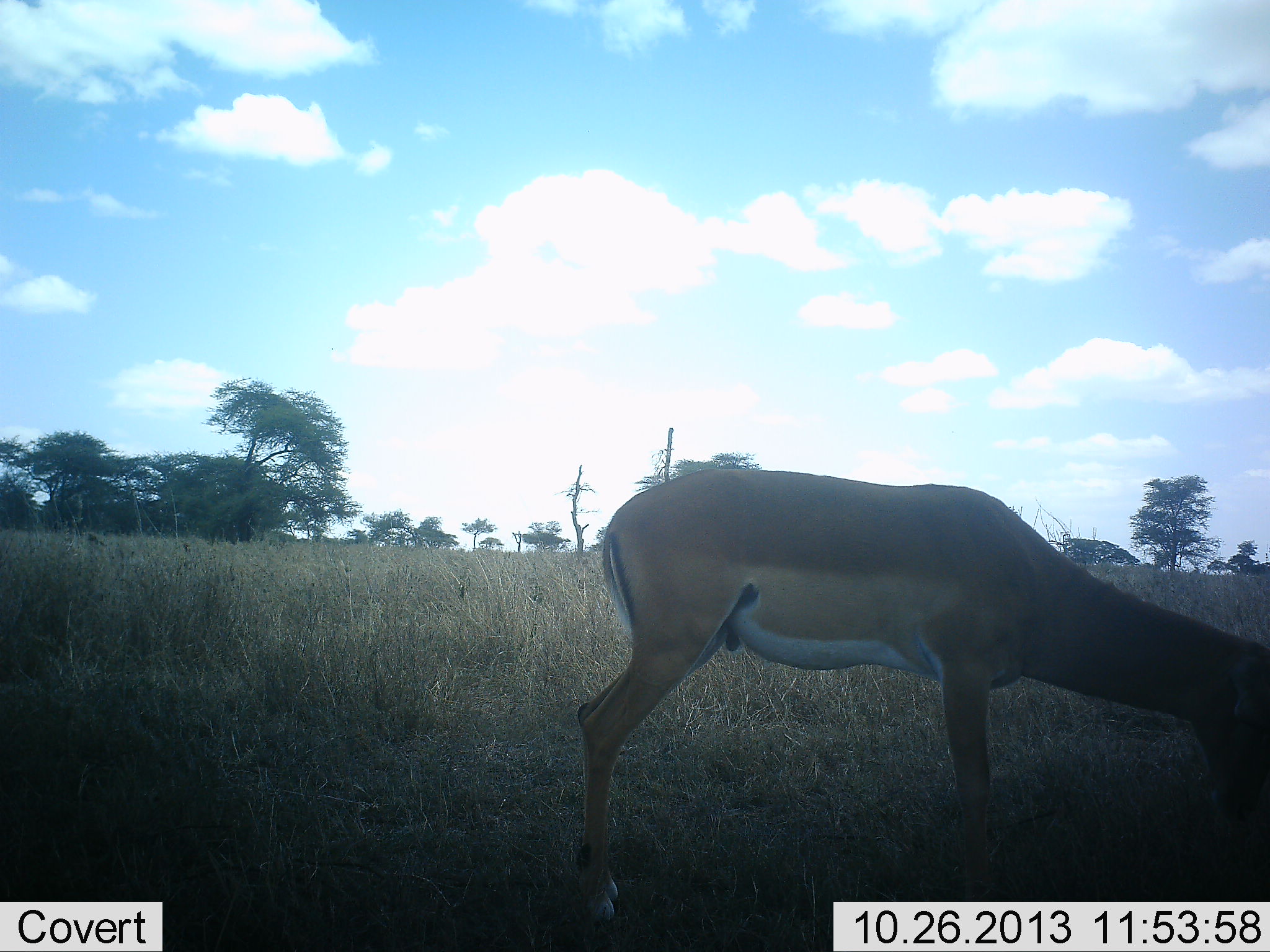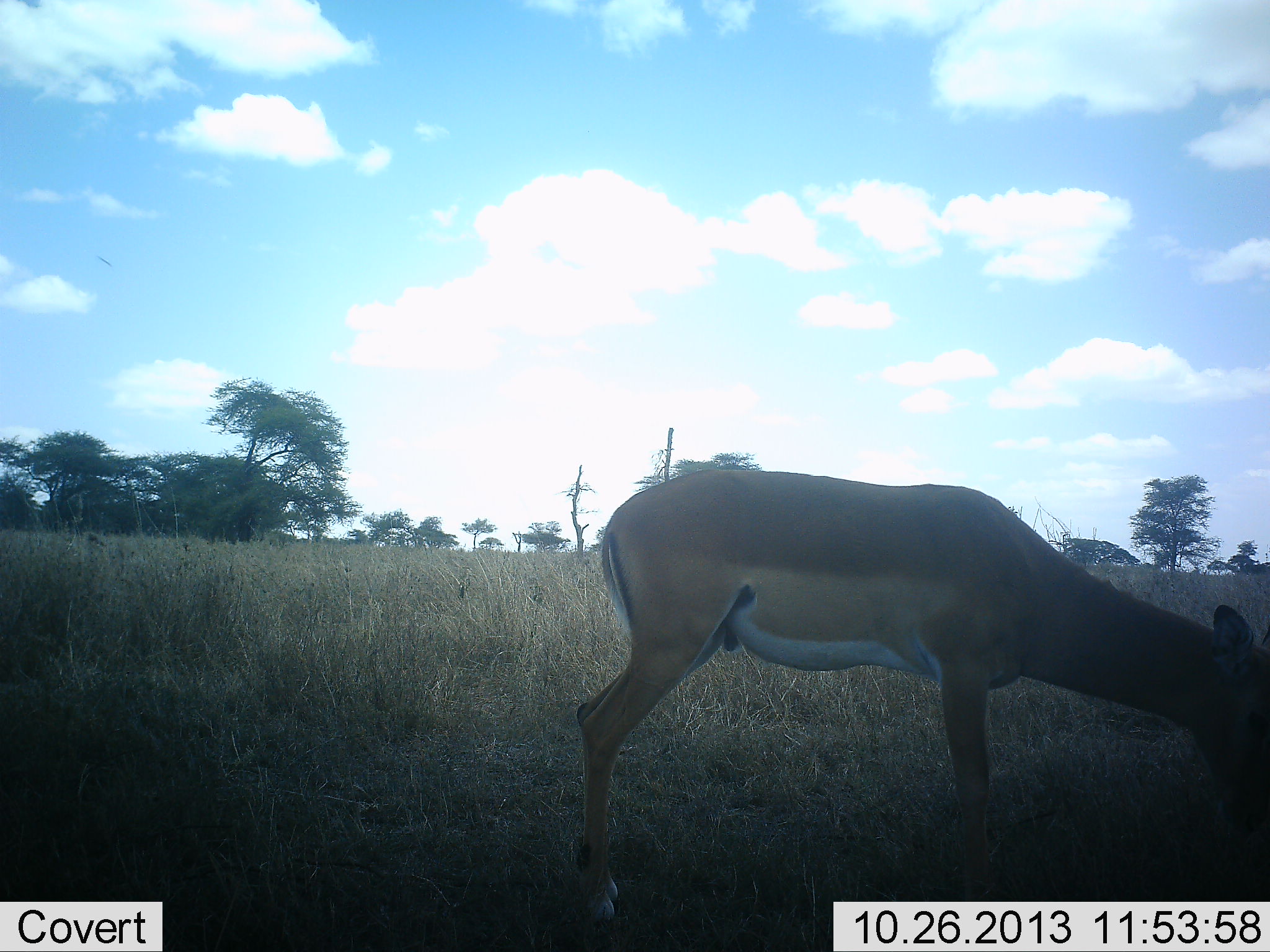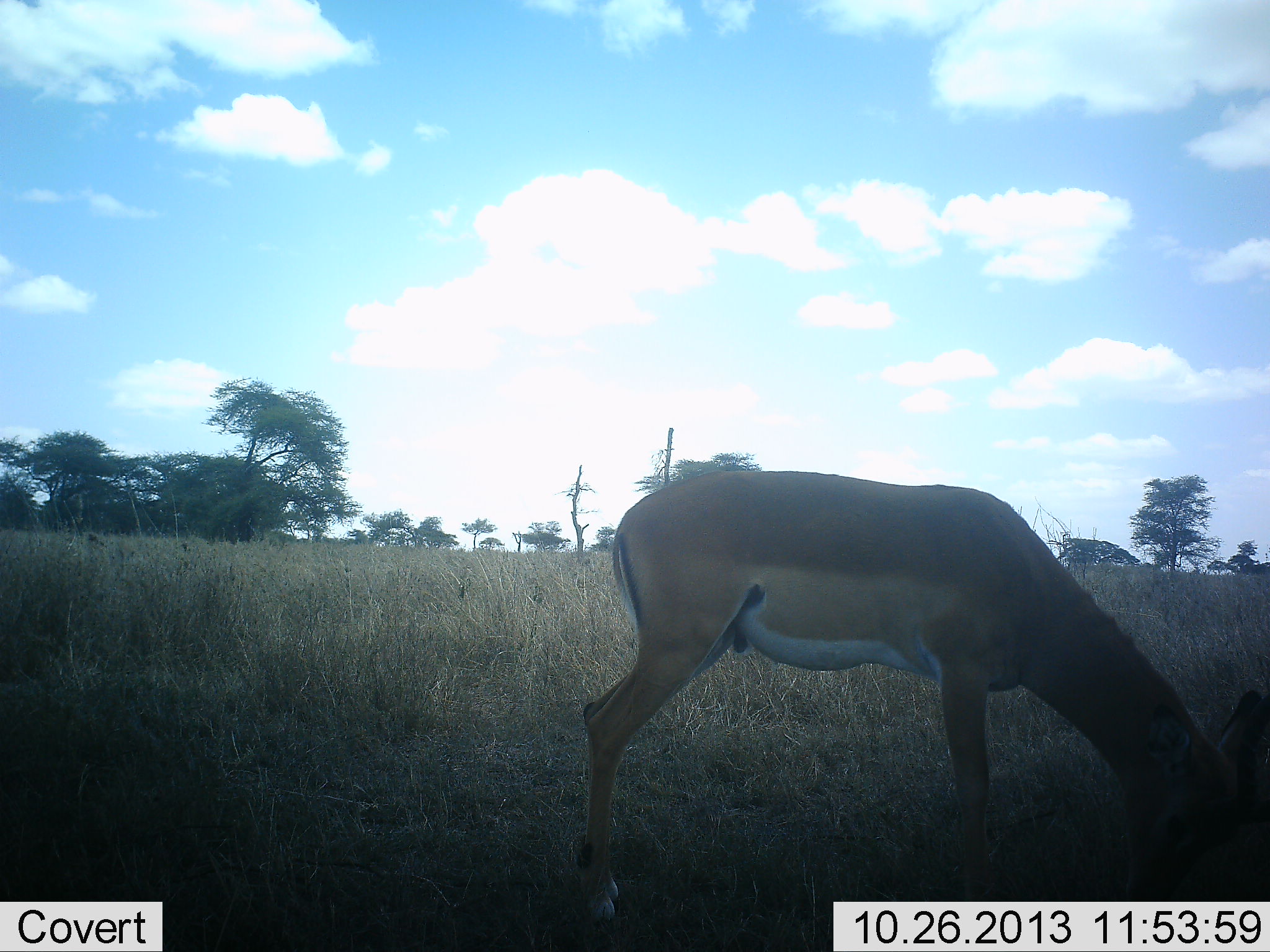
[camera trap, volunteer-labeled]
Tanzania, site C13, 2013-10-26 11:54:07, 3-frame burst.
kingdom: Animalia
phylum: Chordata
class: Mammalia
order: Artiodactyla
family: Bovidae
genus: Aepyceros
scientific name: Aepyceros melampus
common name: impala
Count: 1.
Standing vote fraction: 43%.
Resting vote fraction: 0%.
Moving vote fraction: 0%.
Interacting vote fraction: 0%.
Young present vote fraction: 0%.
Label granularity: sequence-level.